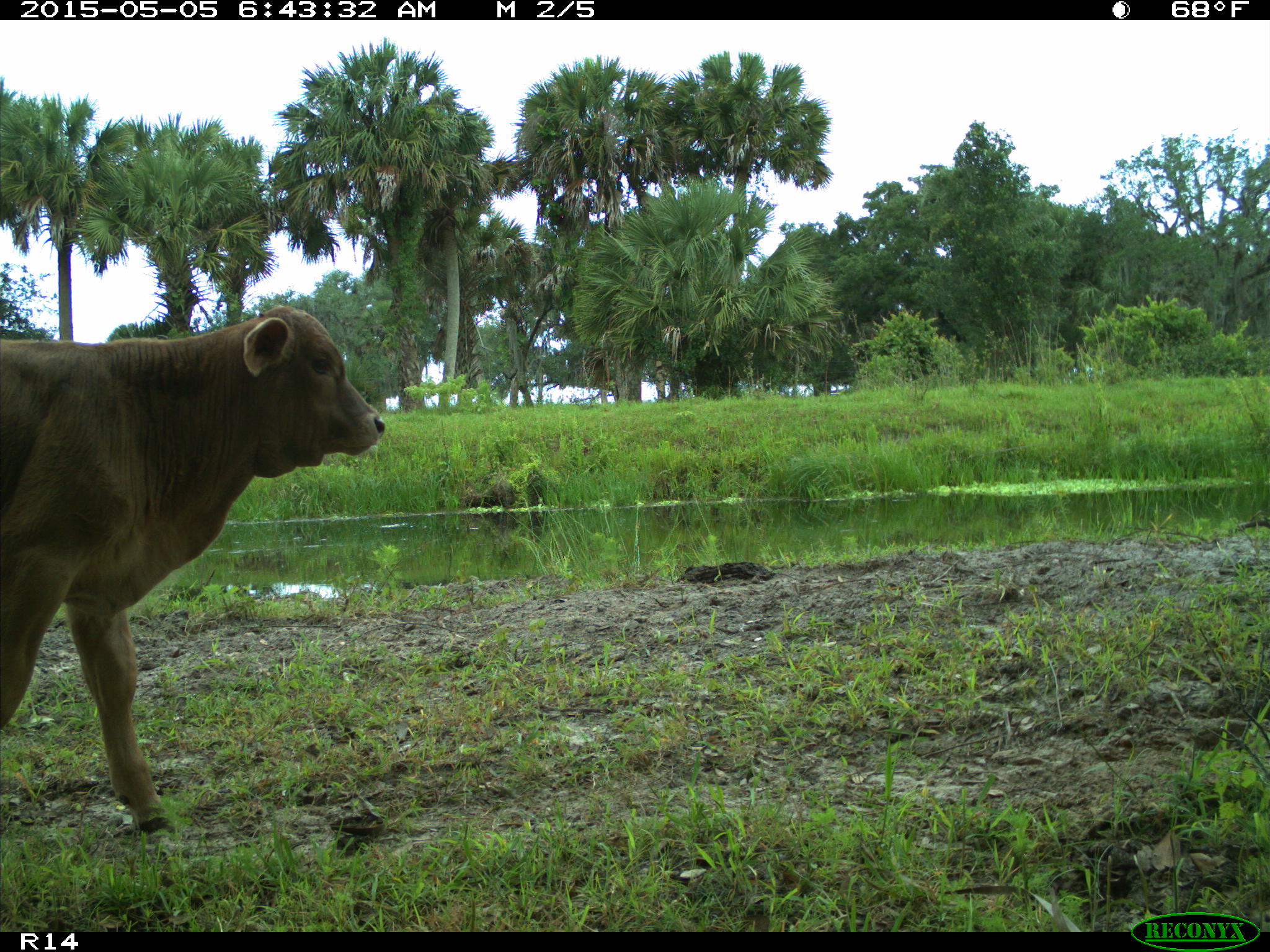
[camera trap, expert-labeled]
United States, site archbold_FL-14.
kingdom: Animalia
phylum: Chordata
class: Mammalia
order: Artiodactyla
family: Bovidae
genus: Bos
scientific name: Bos taurus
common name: domestic cow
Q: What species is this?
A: Bos taurus (domestic cow).